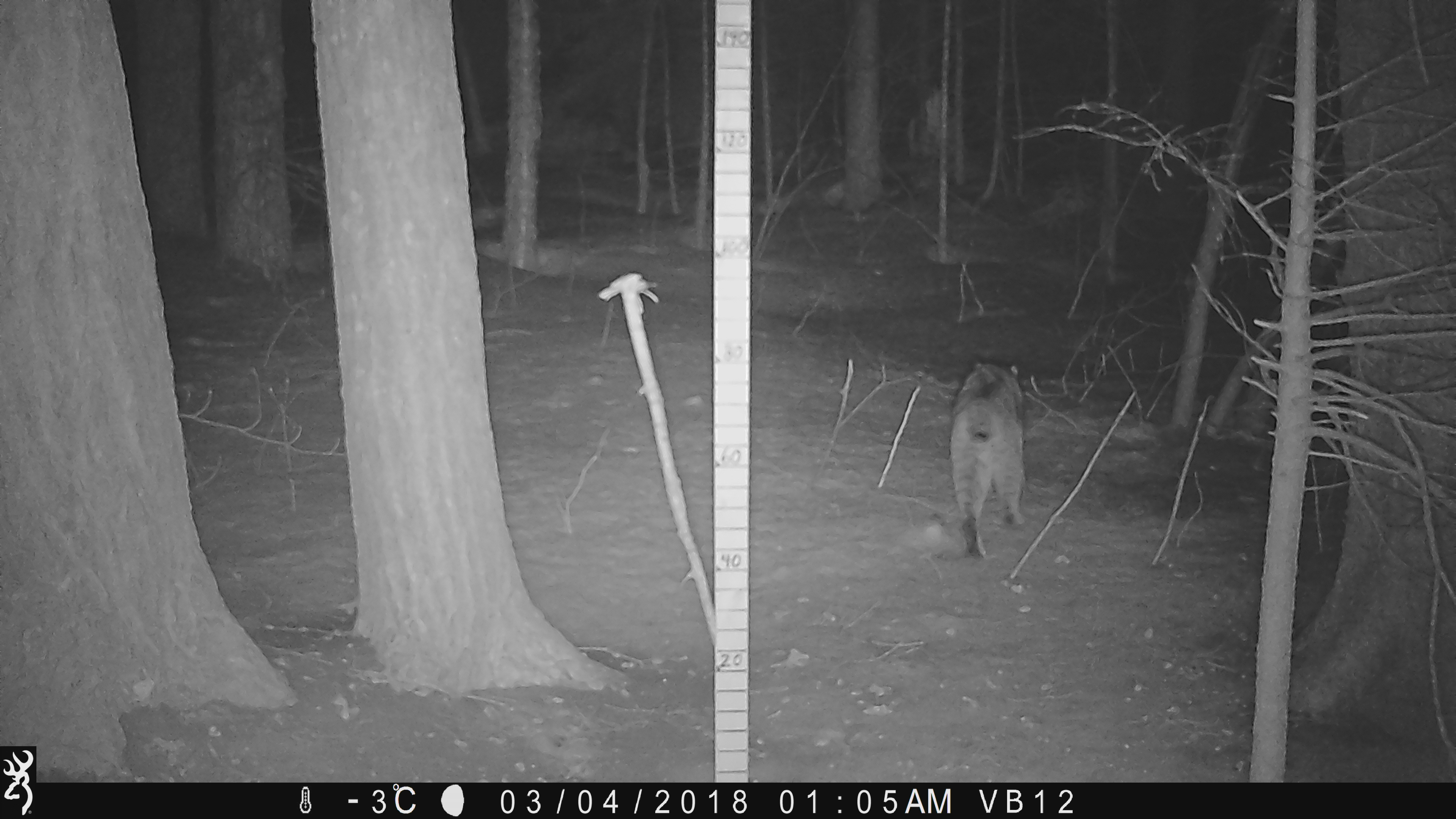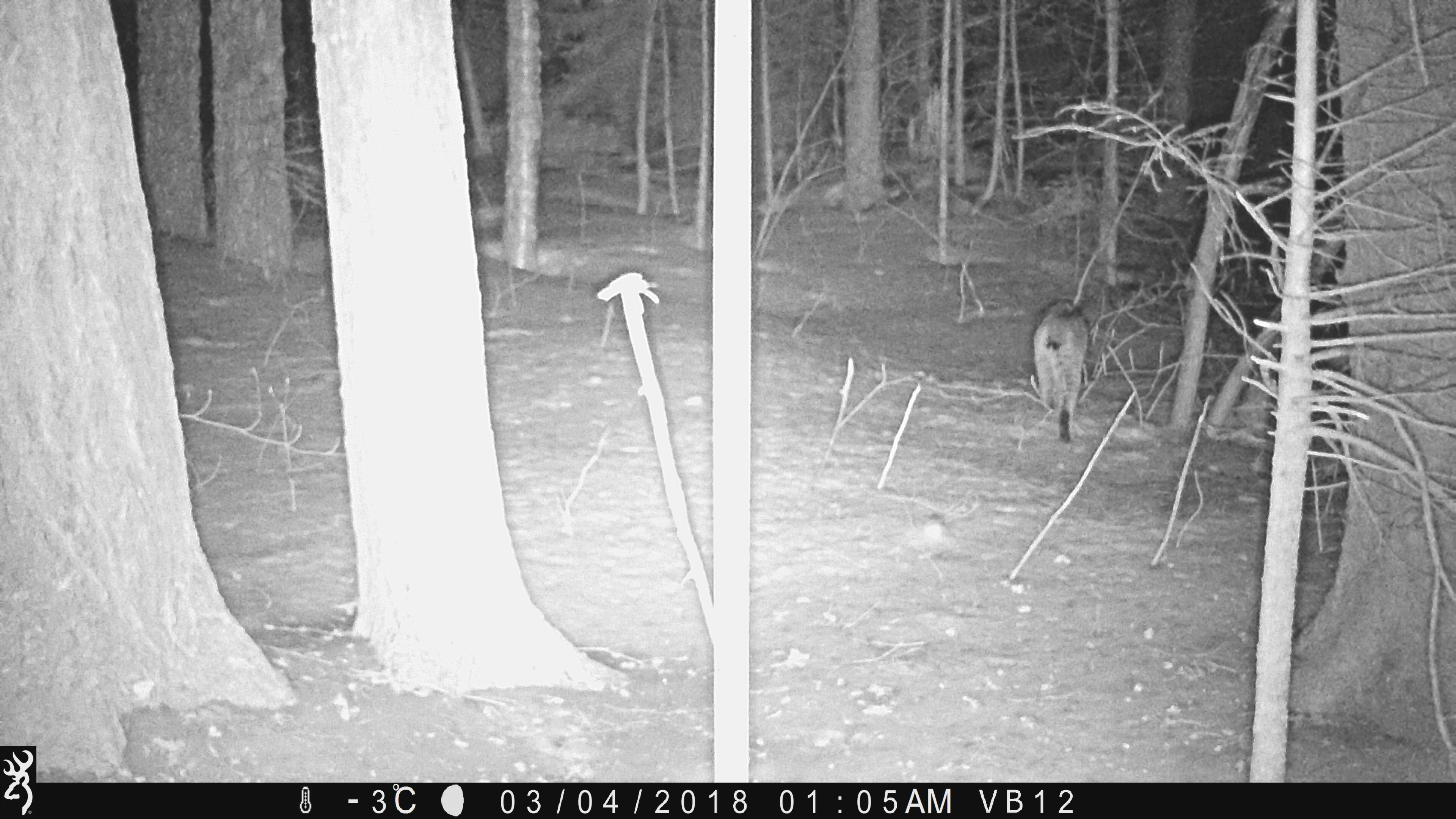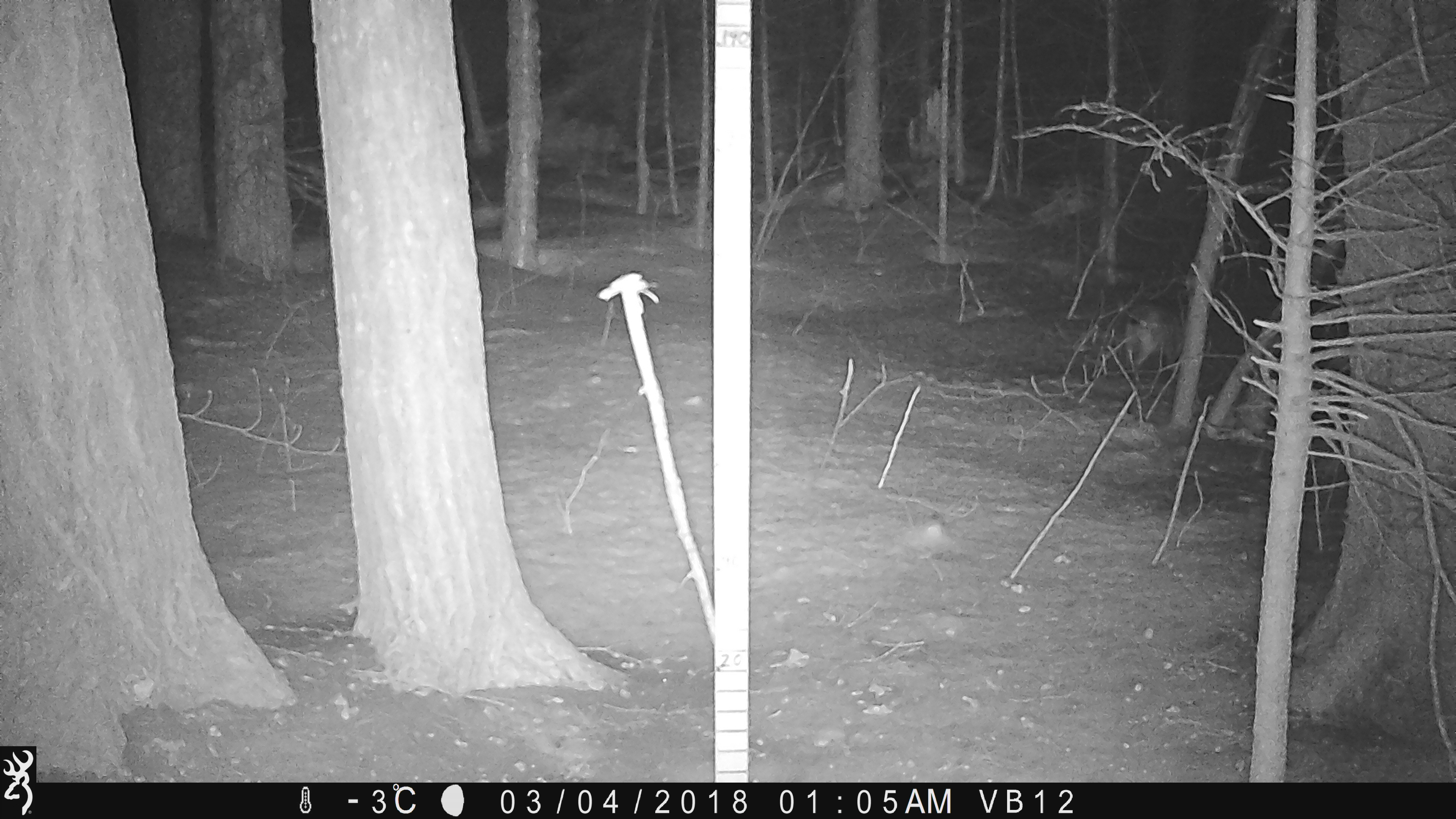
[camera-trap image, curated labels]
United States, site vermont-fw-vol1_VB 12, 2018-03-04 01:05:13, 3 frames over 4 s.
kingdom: Animalia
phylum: Chordata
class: Mammalia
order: Carnivora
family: Felidae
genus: Lynx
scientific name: Lynx rufus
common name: bobcat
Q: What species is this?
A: Bobcat (Lynx rufus).